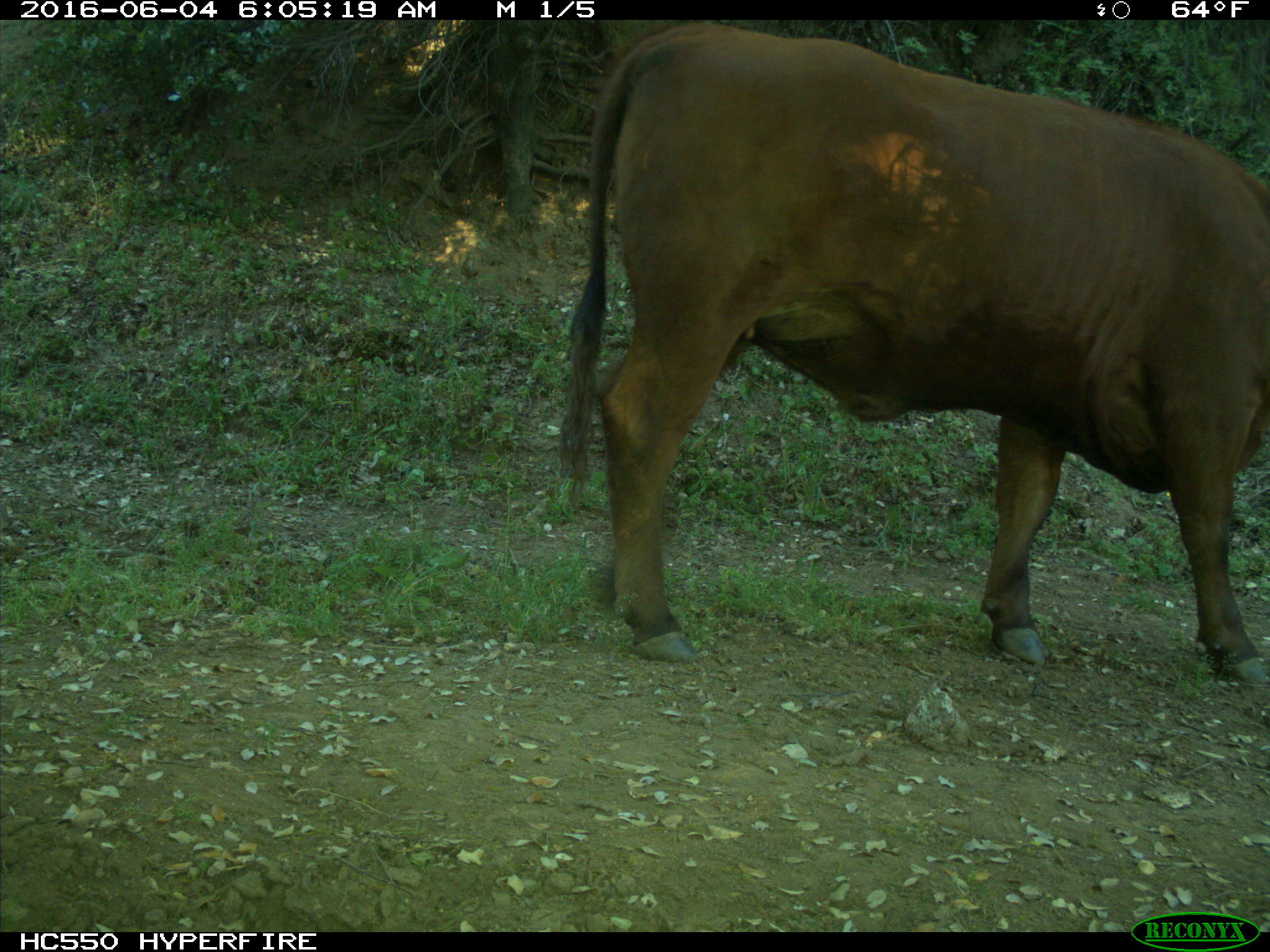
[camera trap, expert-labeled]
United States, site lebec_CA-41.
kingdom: Animalia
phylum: Chordata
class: Mammalia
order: Artiodactyla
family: Bovidae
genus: Bos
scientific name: Bos taurus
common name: domestic cow